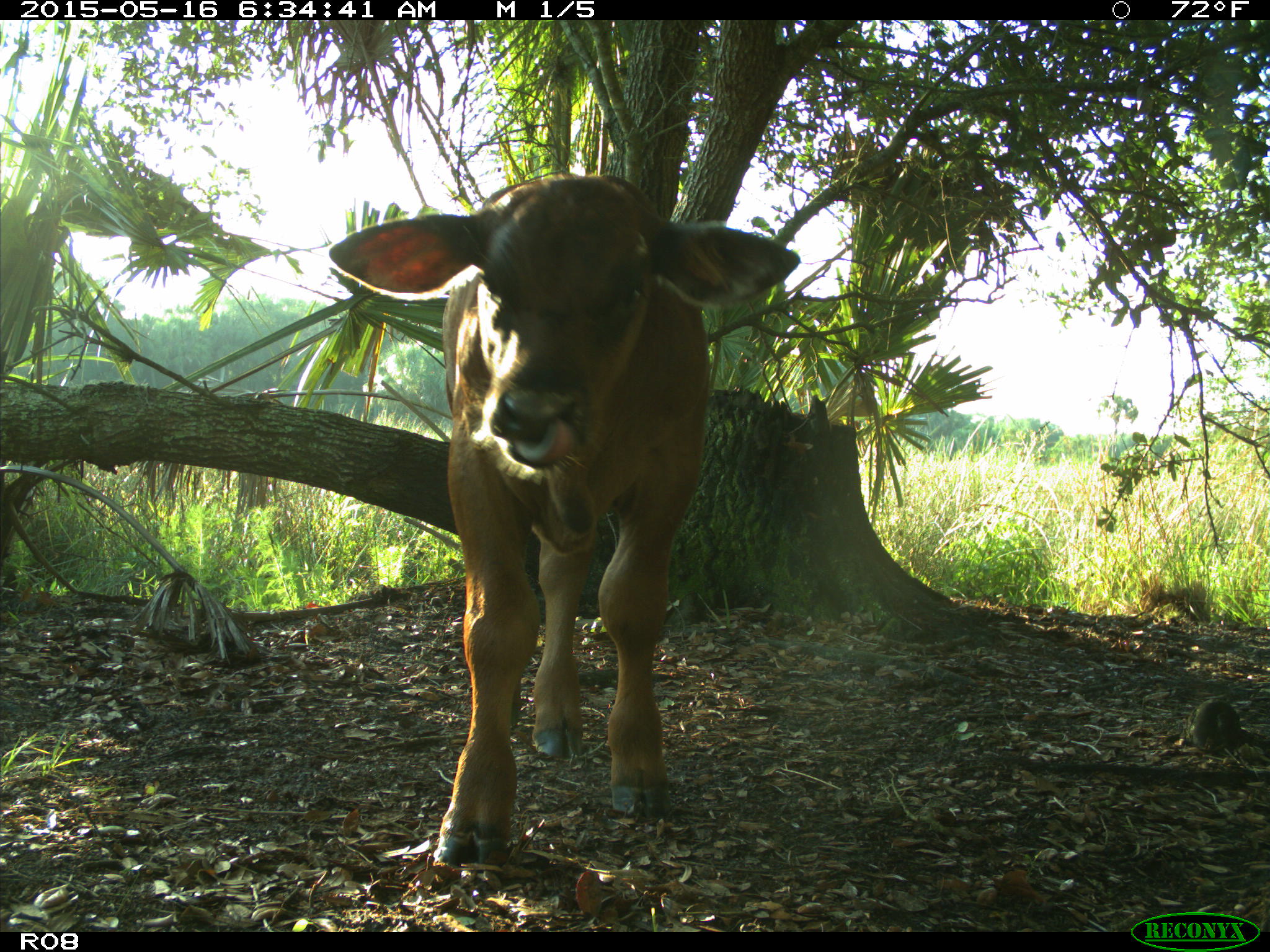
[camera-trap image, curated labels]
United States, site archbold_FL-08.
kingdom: Animalia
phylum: Chordata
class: Mammalia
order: Artiodactyla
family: Bovidae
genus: Bos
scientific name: Bos taurus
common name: domestic cow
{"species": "Bos taurus (domestic cow)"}